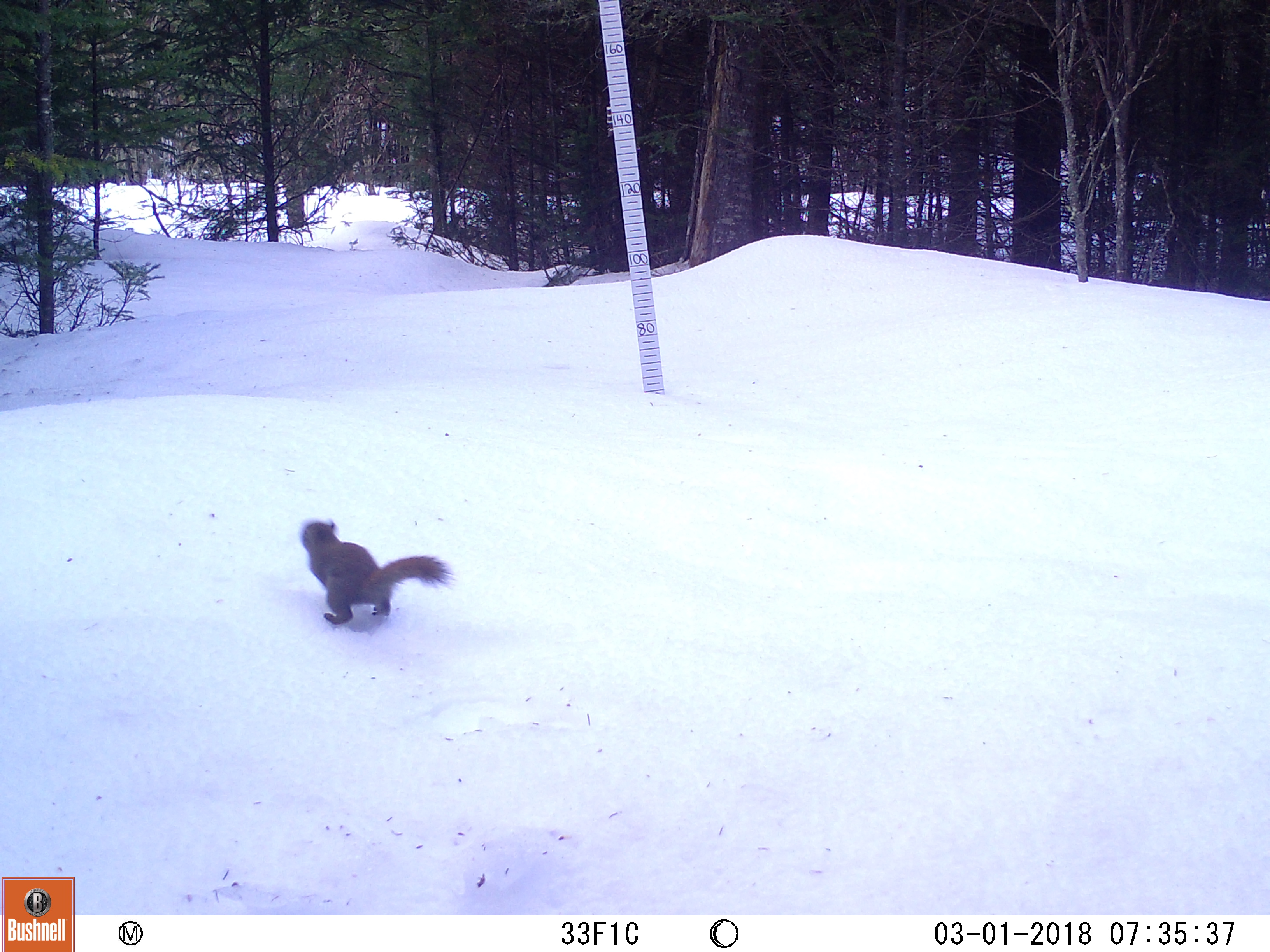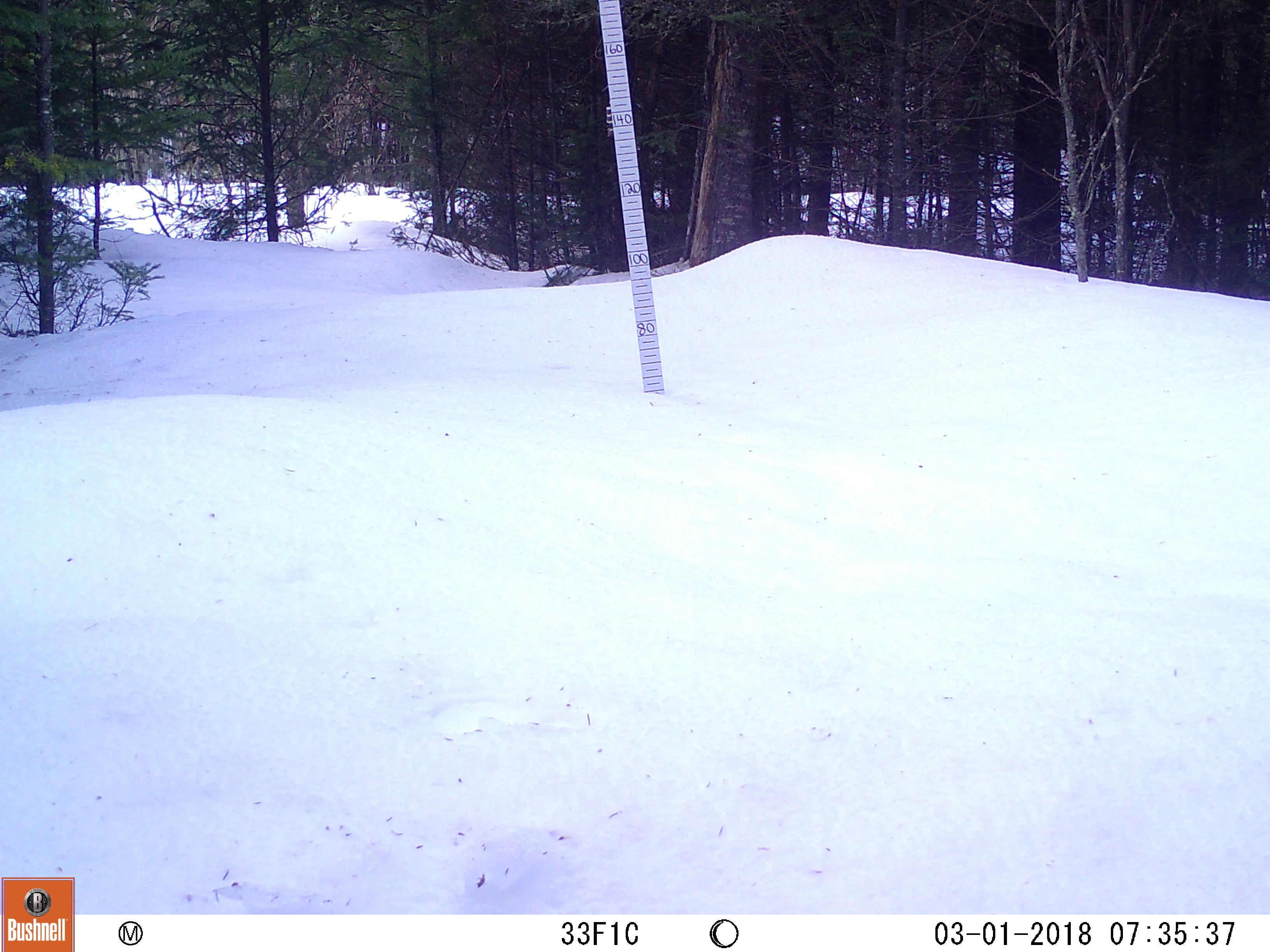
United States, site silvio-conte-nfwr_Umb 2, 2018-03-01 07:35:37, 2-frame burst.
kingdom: Animalia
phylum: Chordata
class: Mammalia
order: Rodentia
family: Sciuridae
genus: Tamiasciurus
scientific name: Tamiasciurus hudsonicus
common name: red squirrel